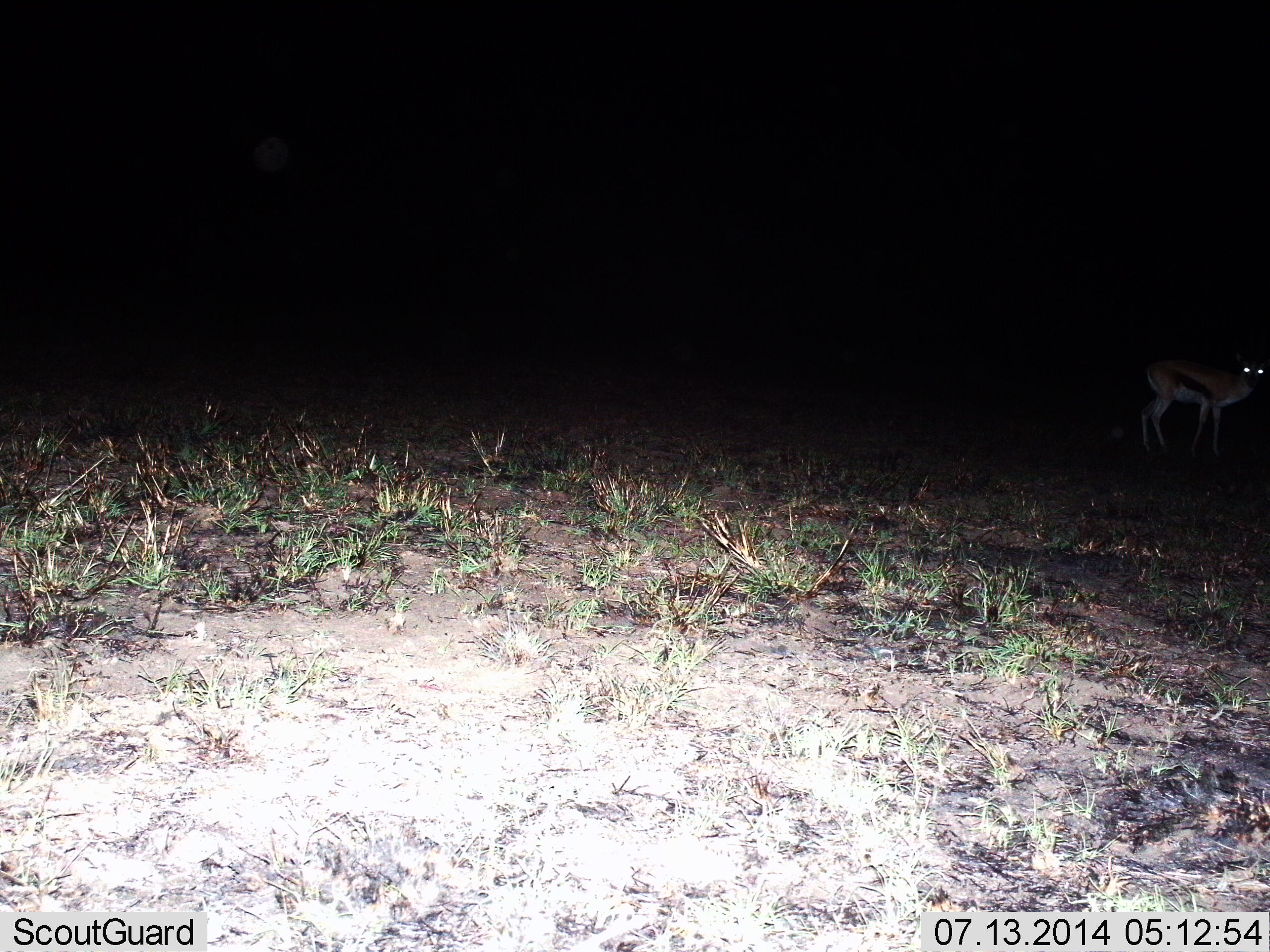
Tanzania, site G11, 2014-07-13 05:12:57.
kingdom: Animalia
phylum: Chordata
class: Mammalia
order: Artiodactyla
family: Bovidae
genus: Eudorcas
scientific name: Eudorcas thomsonii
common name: thomson's gazelle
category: gazellethomsons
Gazellethomsons (thomson's gazelle) (Eudorcas thomsonii), count 1. Behavior (volunteer vote fractions): standing 100%, resting 0%, moving 0%, interacting 0%. Young present (vote fraction): 0%. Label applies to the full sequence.